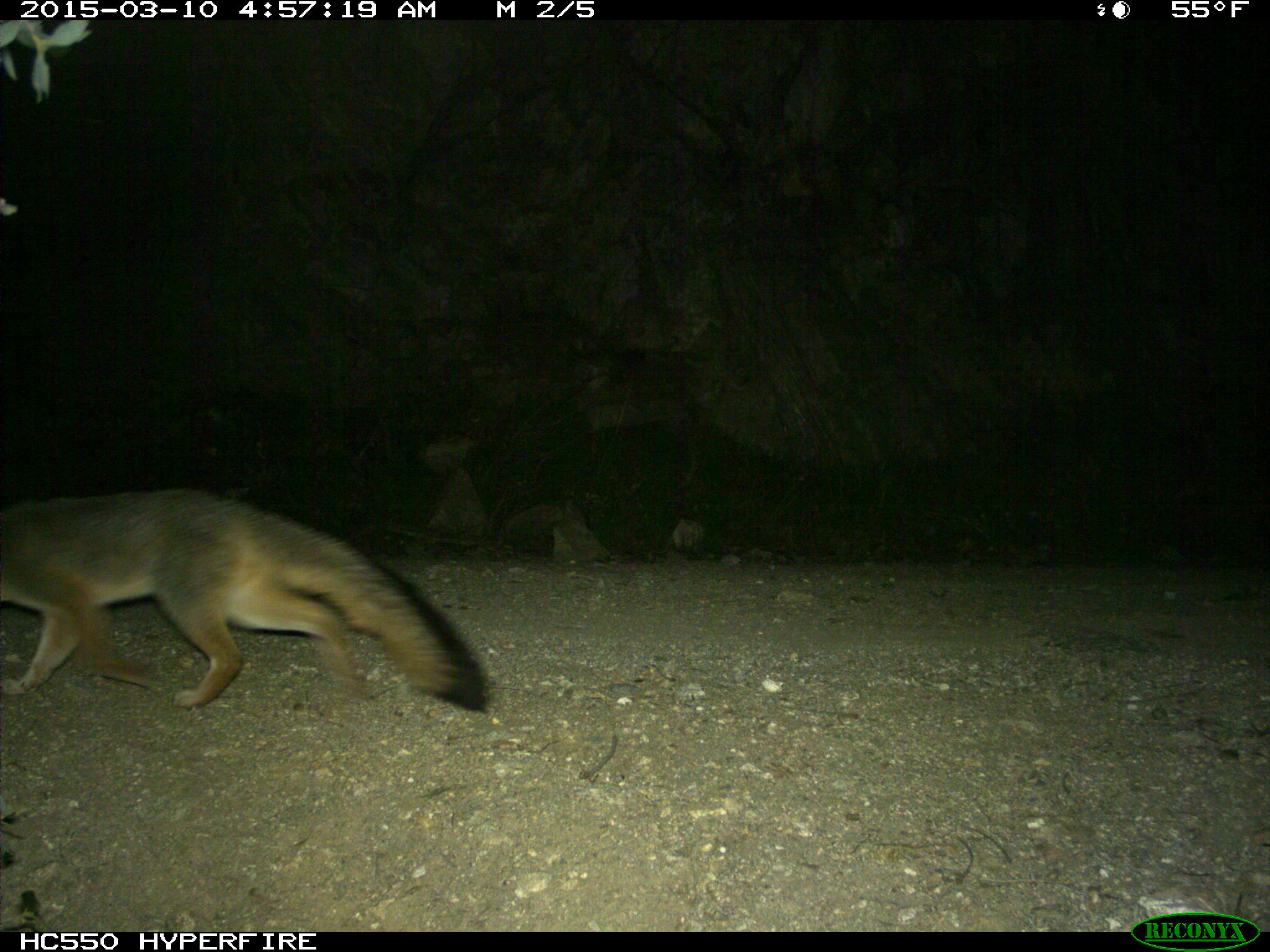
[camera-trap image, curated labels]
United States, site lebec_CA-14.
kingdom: Animalia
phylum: Chordata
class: Mammalia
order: Carnivora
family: Canidae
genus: Urocyon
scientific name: Urocyon cinereoargenteus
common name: gray fox